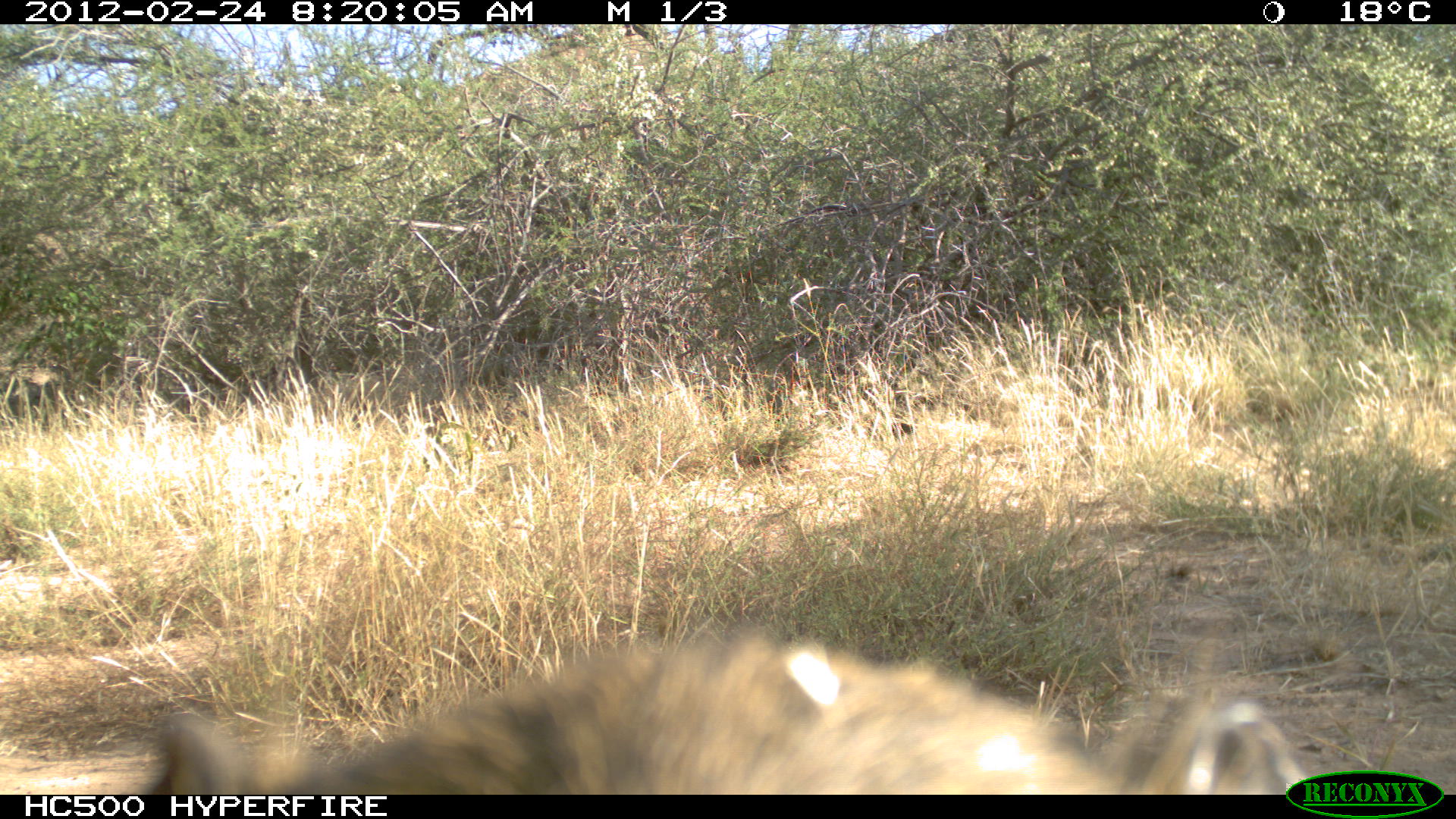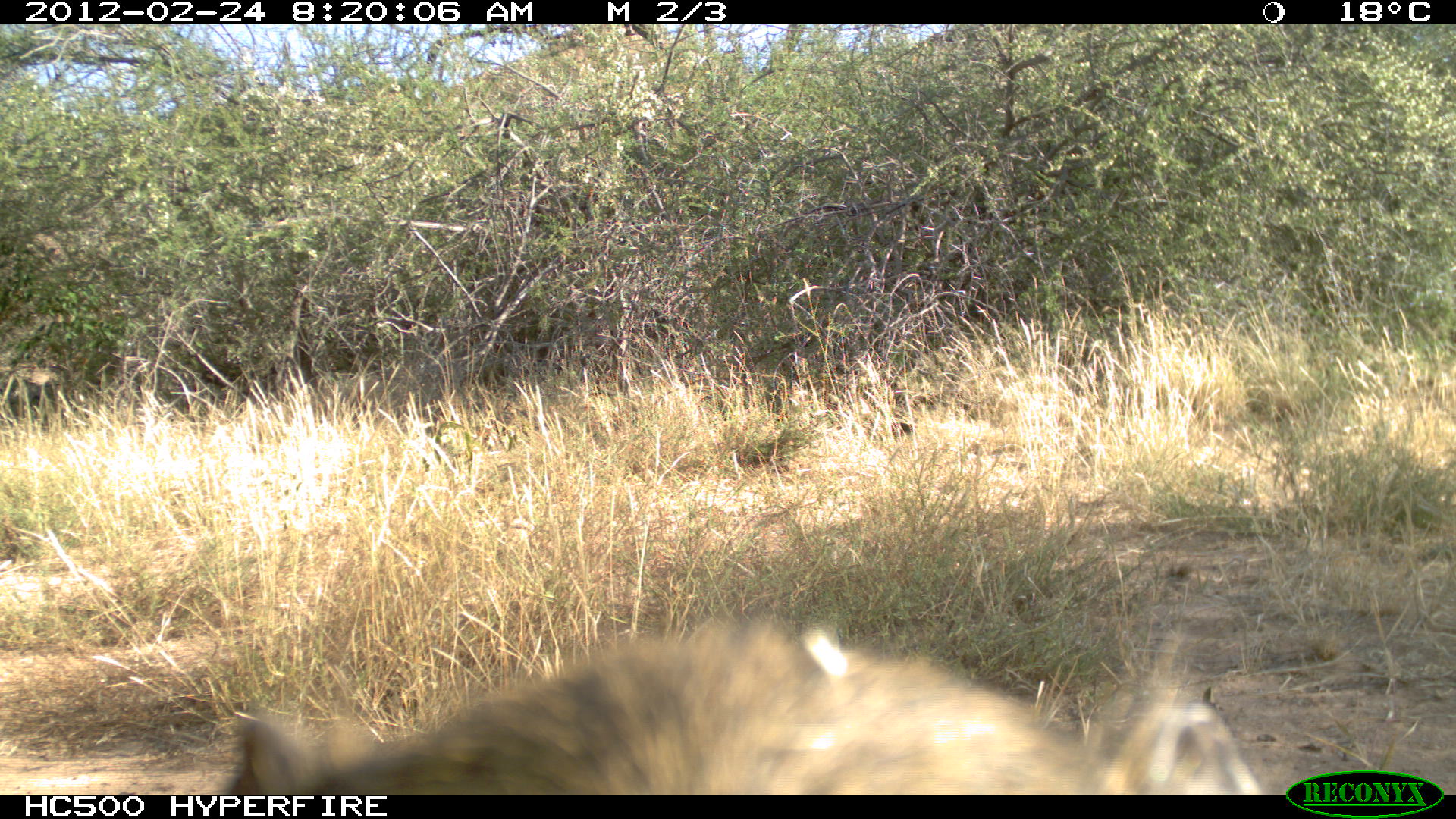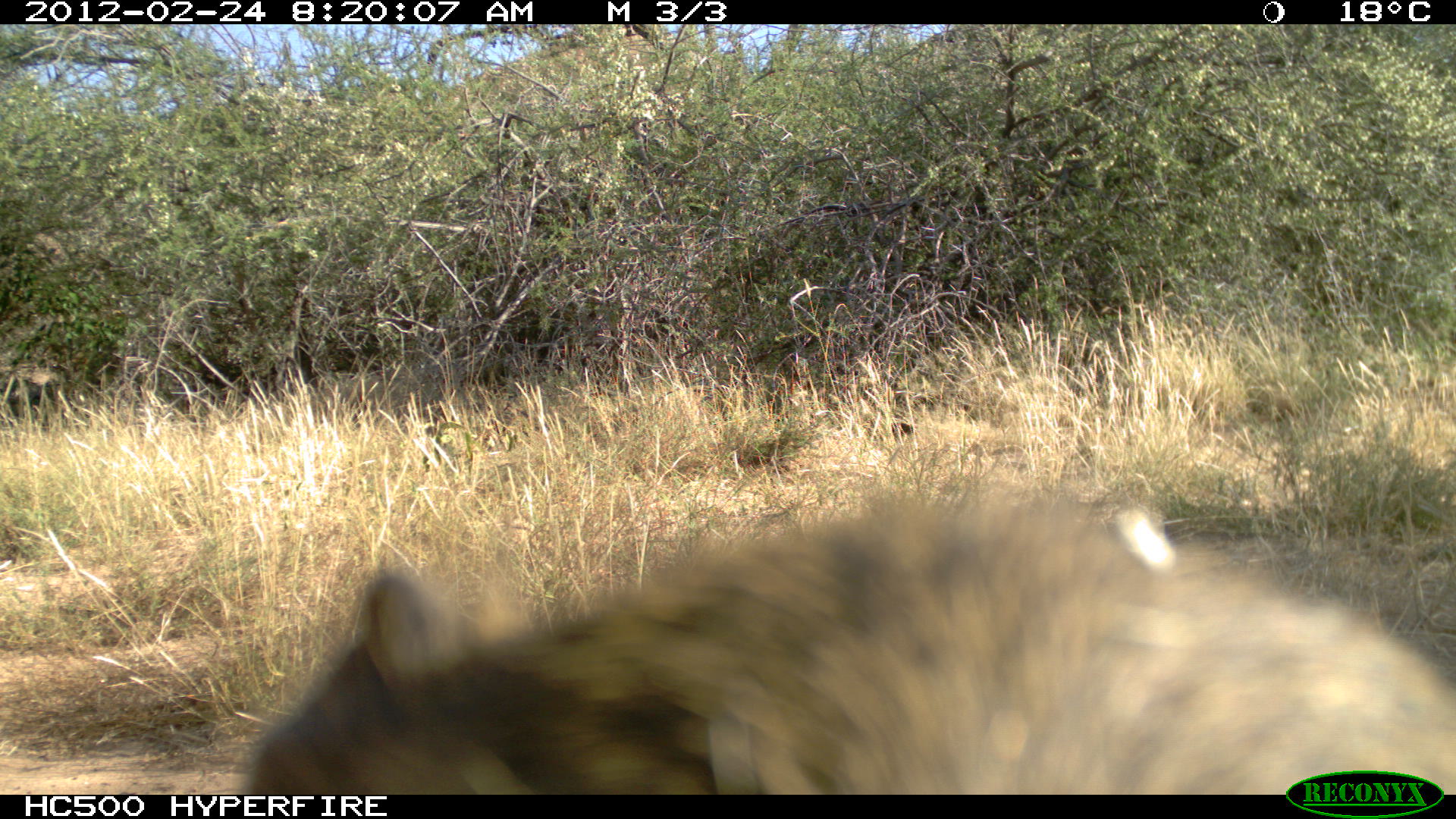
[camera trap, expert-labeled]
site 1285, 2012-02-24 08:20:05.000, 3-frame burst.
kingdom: Animalia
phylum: Chordata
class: Mammalia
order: Primates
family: Cercopithecidae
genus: Papio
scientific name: Papio anubis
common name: olive baboon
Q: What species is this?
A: Papio anubis (olive baboon).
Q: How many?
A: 1.